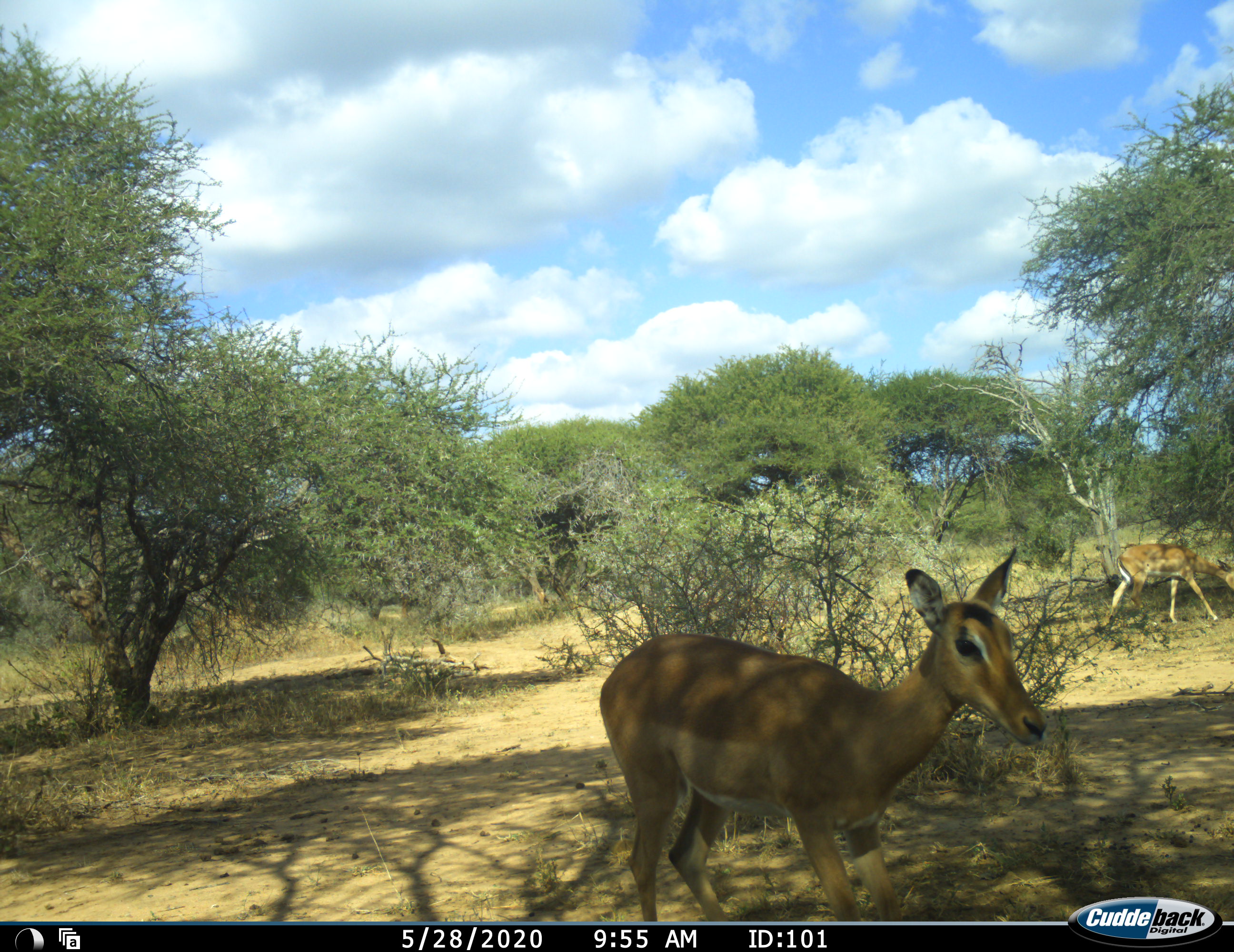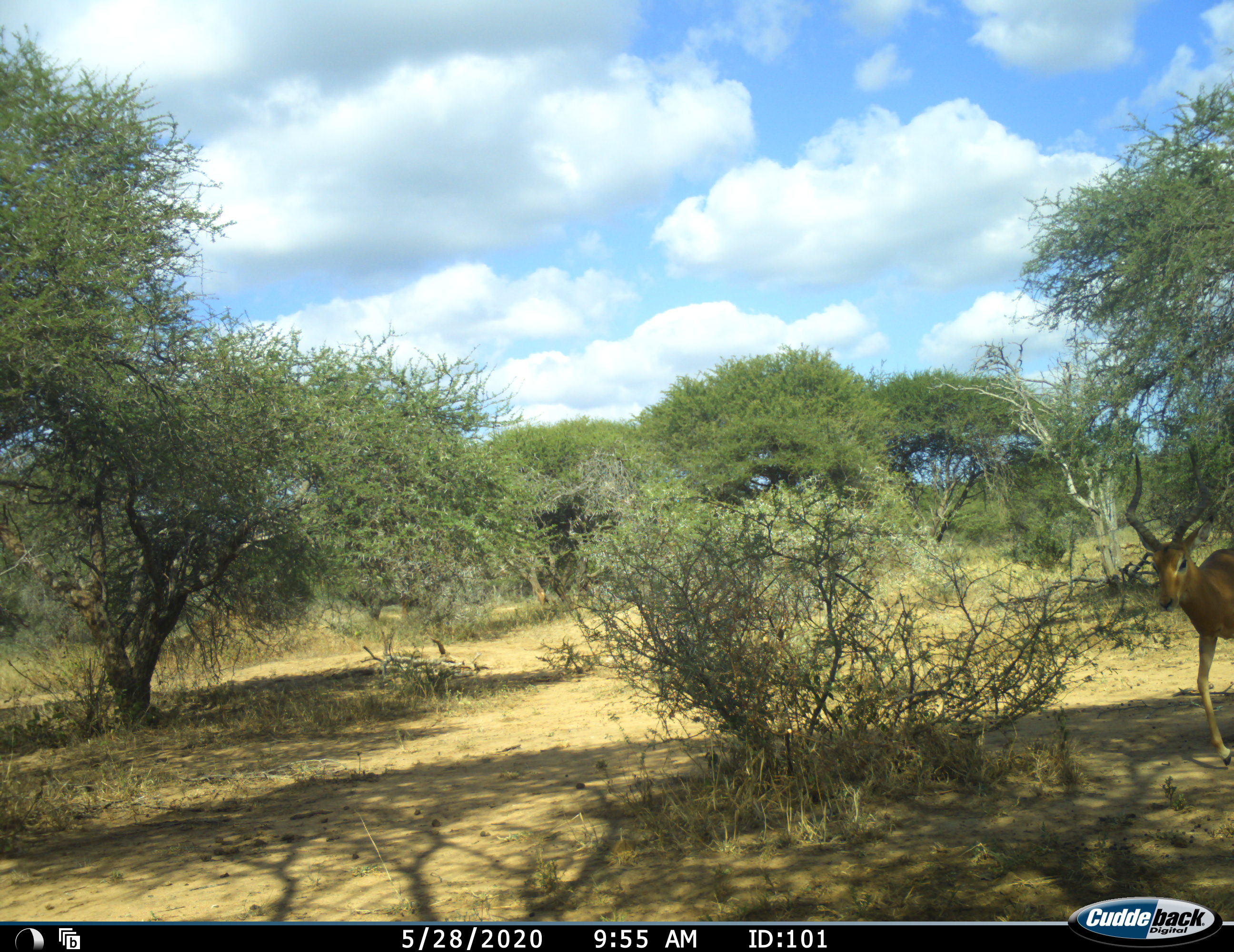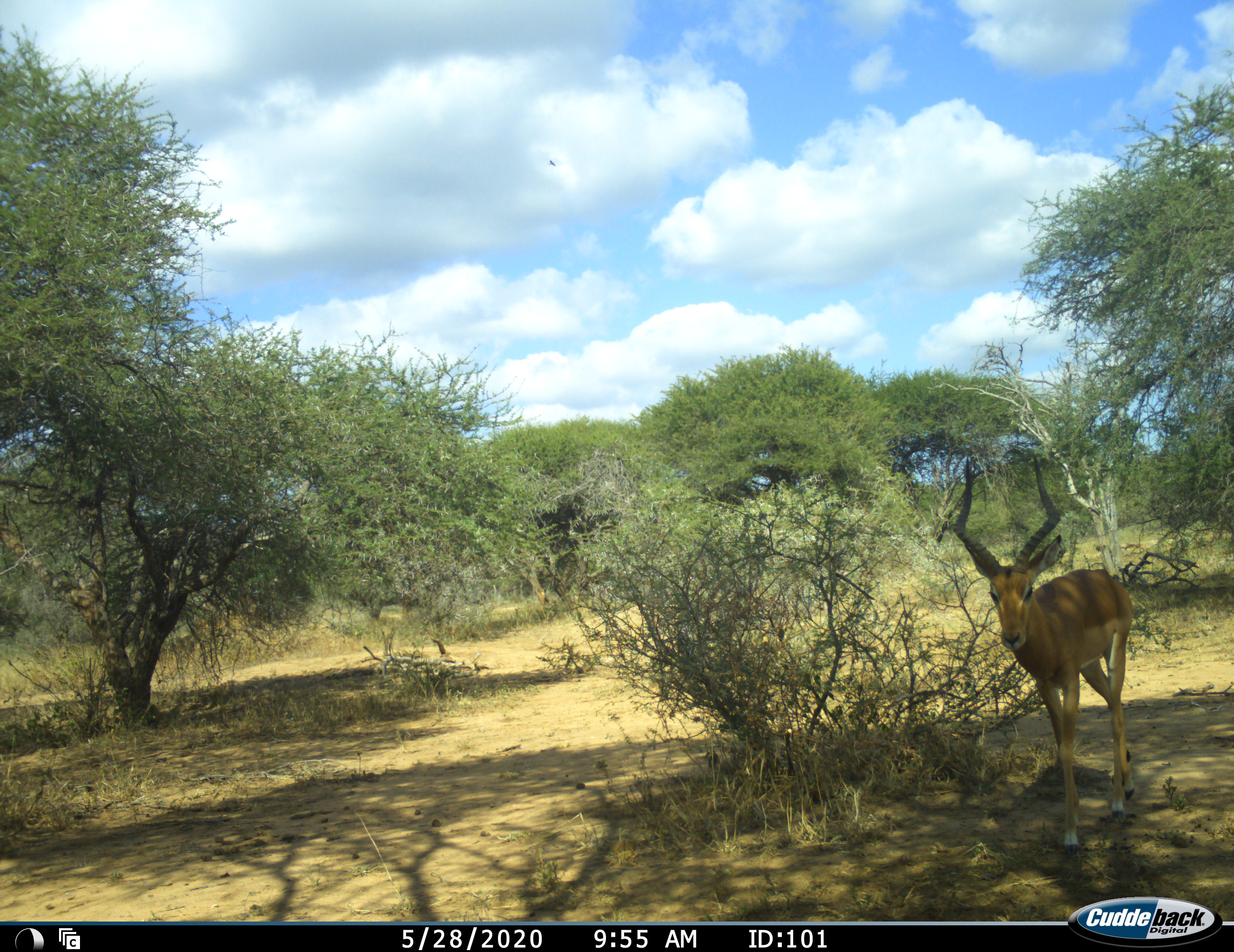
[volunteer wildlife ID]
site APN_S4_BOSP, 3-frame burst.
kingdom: Animalia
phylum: Chordata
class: Mammalia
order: Artiodactyla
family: Bovidae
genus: Aepyceros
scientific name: Aepyceros melampus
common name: impala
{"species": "impala (Aepyceros melampus)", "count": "2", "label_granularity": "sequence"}